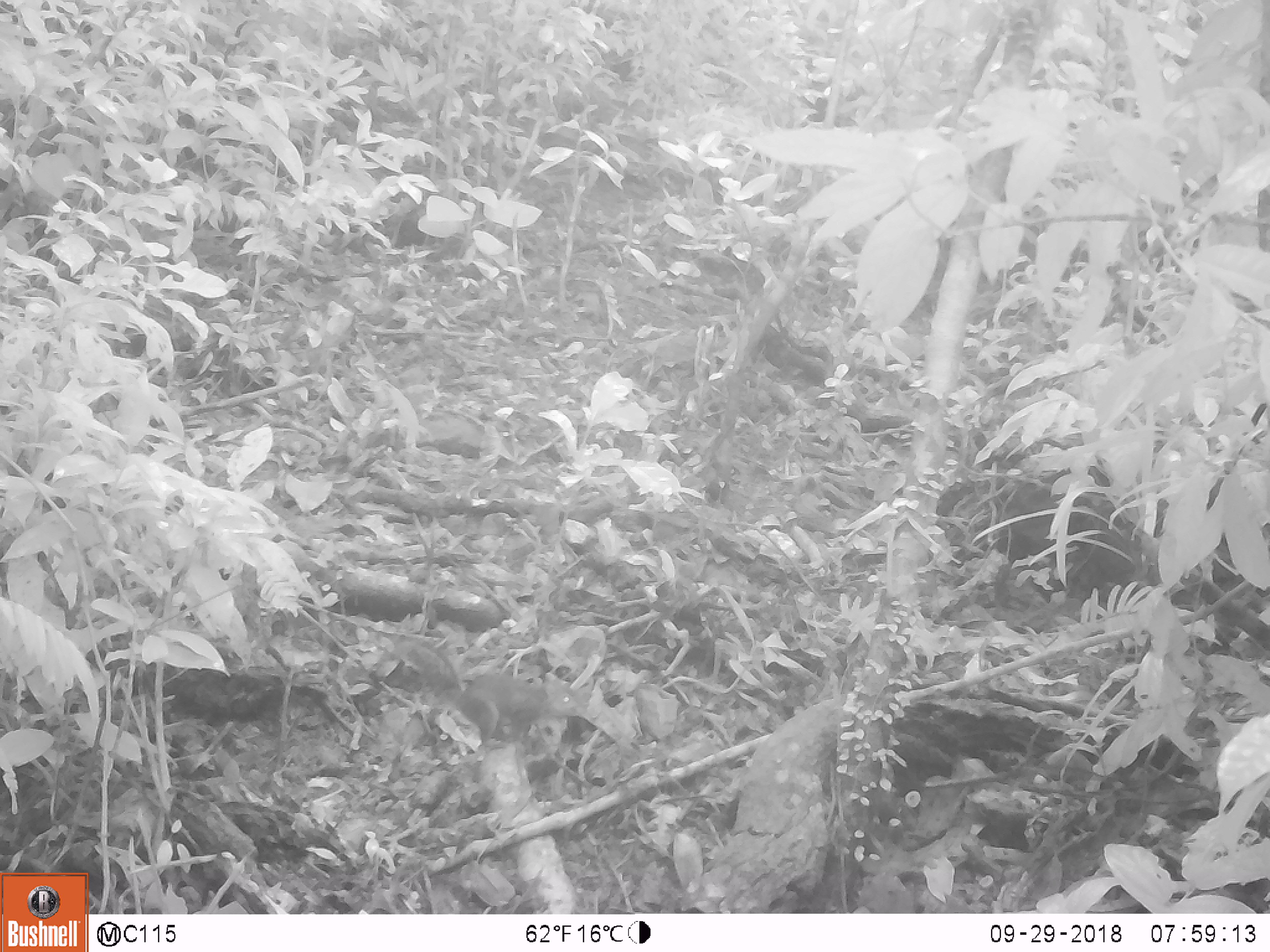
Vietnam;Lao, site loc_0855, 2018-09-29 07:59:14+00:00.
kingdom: Animalia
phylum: Chordata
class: Mammalia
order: Rodentia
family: Sciuridae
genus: Dremomys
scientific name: Dremomys rufigenis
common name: red-cheeked squirrel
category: red cheeked squirrel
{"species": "red cheeked squirrel (red-cheeked squirrel) (Dremomys rufigenis)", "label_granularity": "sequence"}